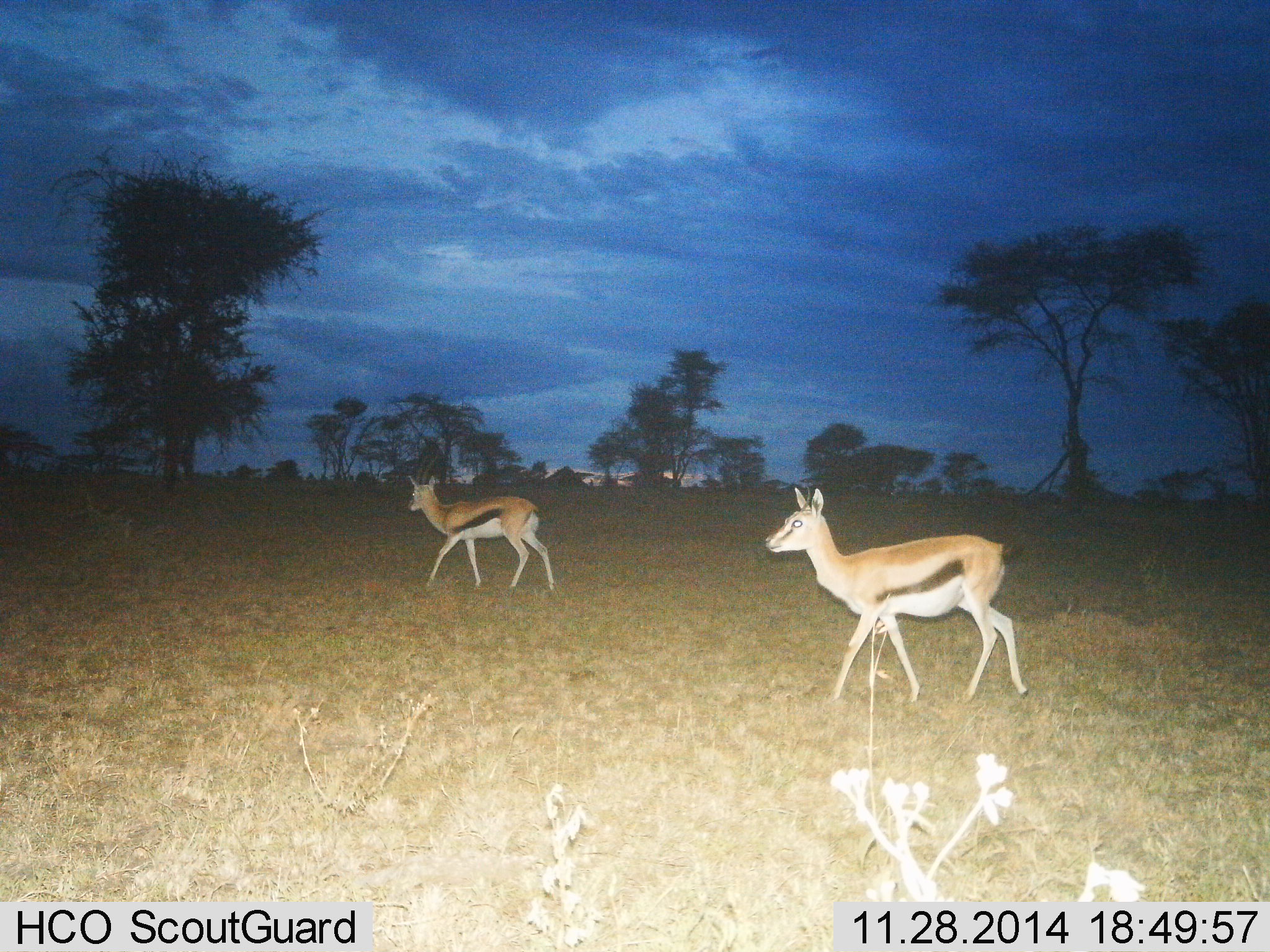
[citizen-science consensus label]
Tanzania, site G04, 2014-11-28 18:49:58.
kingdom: Animalia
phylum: Chordata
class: Mammalia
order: Artiodactyla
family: Bovidae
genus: Eudorcas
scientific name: Eudorcas thomsonii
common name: thomson's gazelle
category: gazellethomsons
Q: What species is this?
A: Gazellethomsons (thomson's gazelle) (Eudorcas thomsonii).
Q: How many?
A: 2.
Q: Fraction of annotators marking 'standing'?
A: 10%.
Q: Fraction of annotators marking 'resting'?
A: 0%.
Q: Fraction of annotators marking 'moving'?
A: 90%.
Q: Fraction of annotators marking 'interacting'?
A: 0%.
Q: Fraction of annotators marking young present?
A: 10%.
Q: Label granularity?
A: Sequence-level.